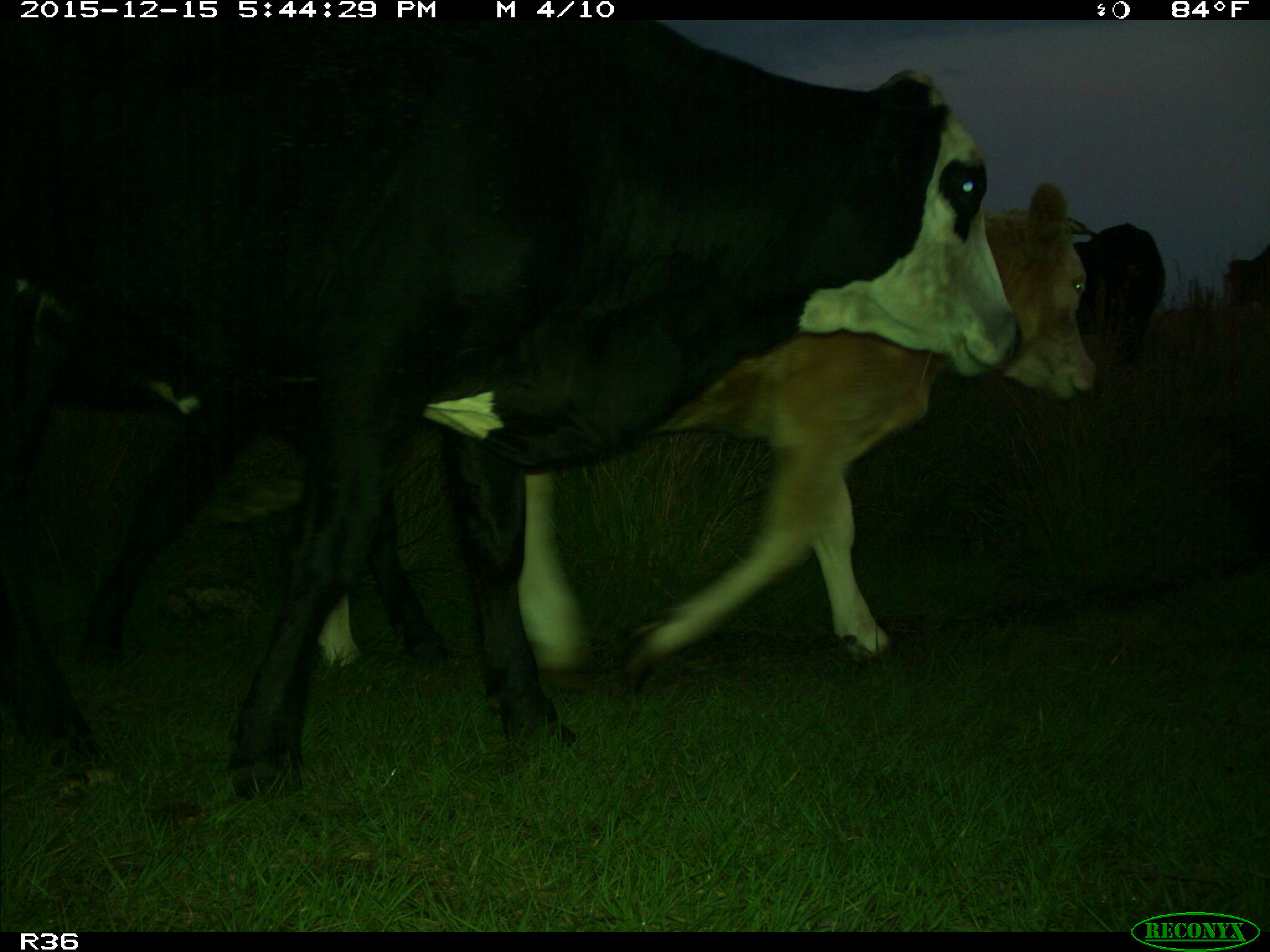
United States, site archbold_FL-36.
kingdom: Animalia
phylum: Chordata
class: Mammalia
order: Artiodactyla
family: Bovidae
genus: Bos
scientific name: Bos taurus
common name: domestic cow